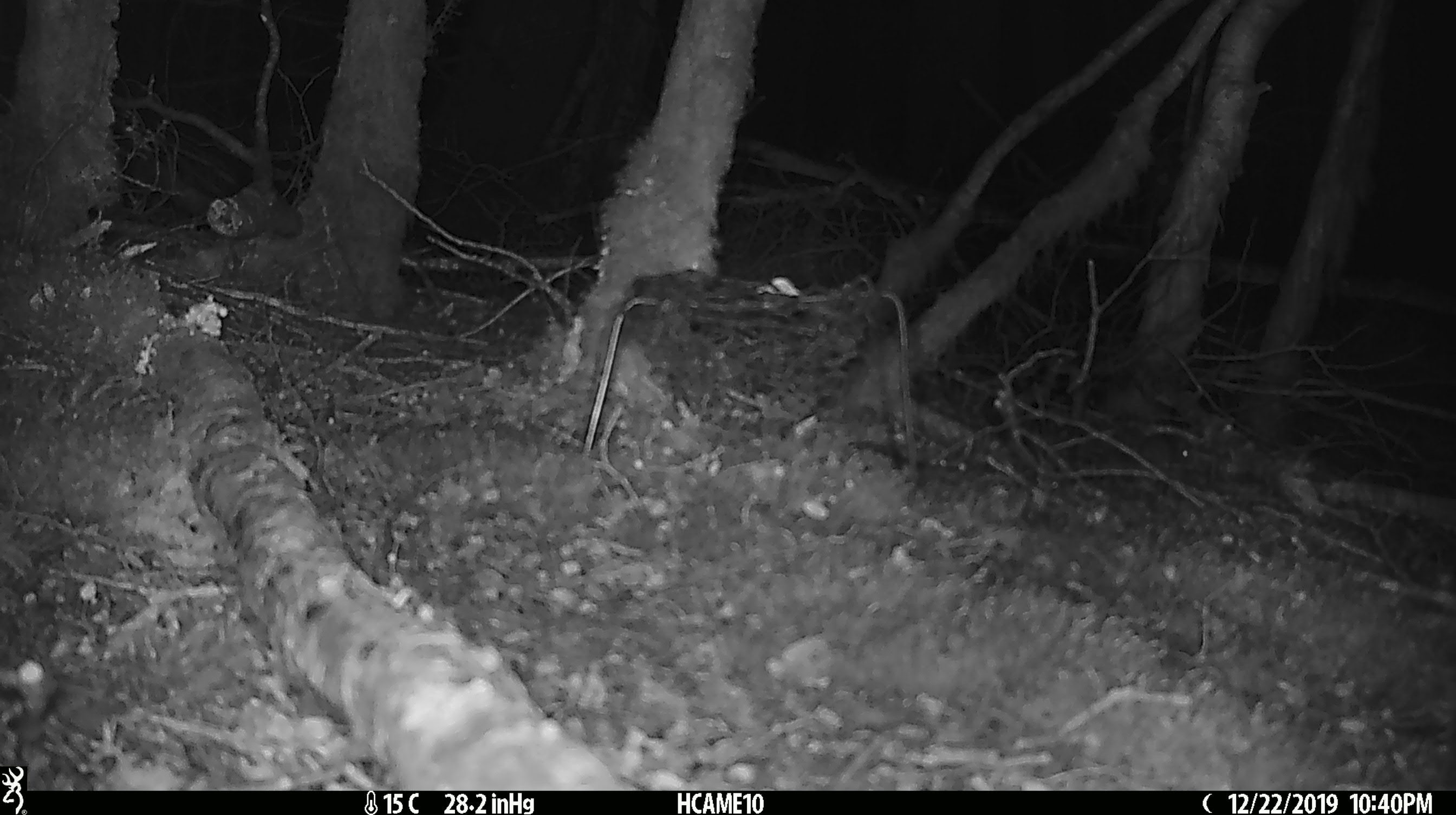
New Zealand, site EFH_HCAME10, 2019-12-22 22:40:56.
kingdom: Animalia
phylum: Chordata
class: Mammalia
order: Rodentia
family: Muridae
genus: Mus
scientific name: Mus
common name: mouse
Mouse (Mus).